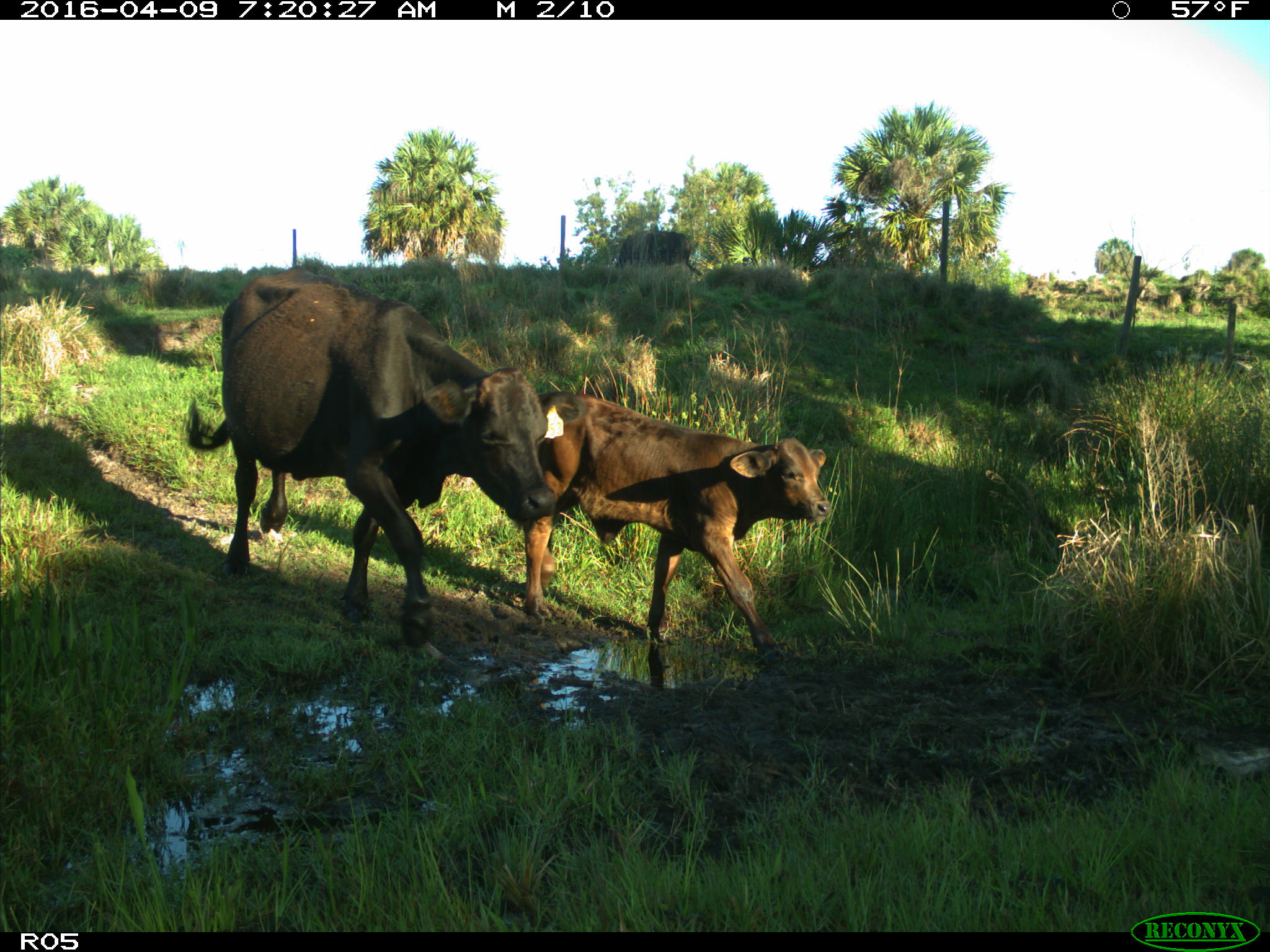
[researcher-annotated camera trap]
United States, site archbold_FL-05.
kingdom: Animalia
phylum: Chordata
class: Mammalia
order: Artiodactyla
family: Bovidae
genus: Bos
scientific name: Bos taurus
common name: domestic cow